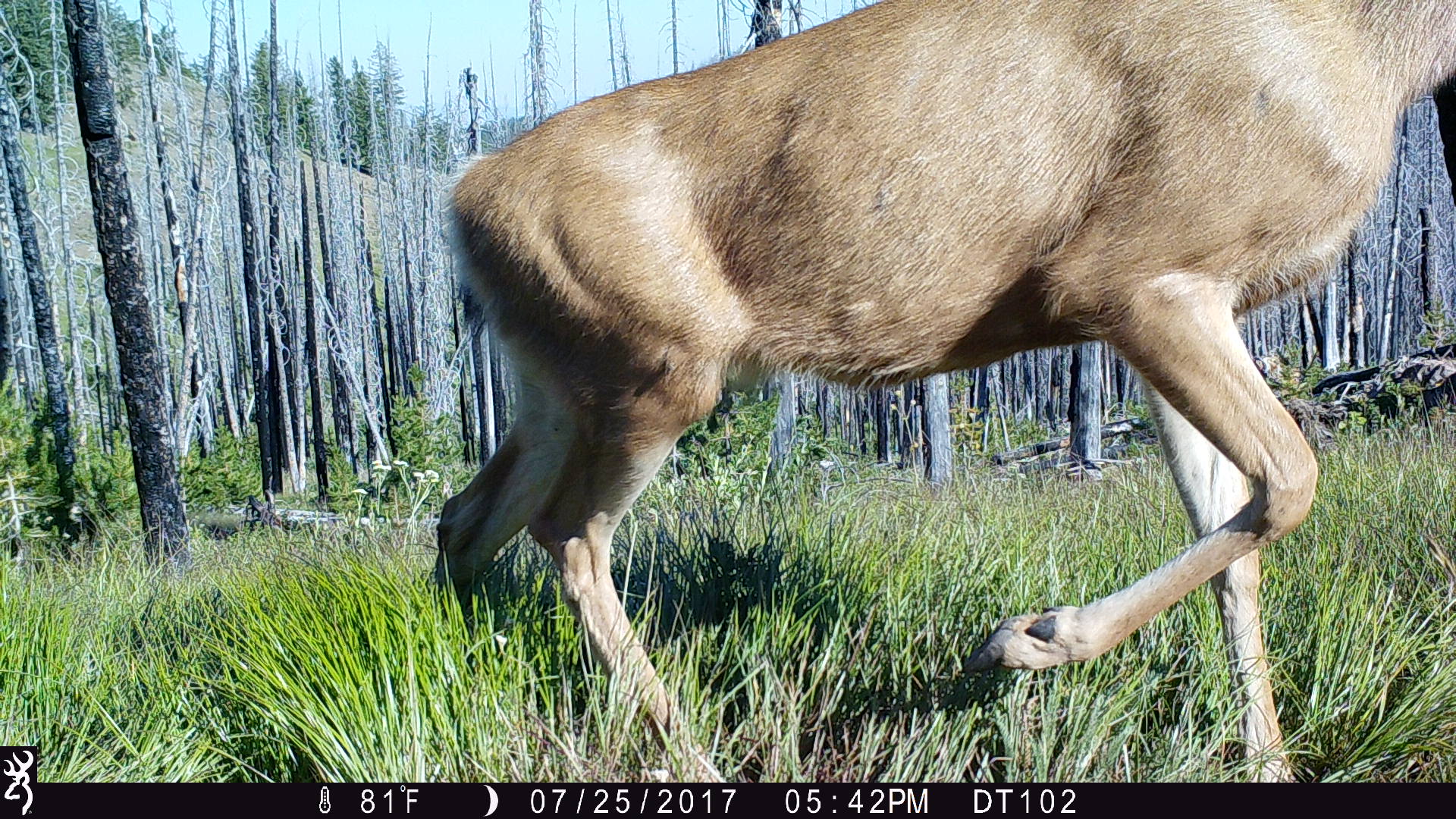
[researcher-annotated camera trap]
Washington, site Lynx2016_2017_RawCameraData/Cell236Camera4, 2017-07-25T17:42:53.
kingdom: Animalia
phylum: Chordata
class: Mammalia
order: Artiodactyla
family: Cervidae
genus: Odocoileus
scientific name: Odocoileus hemionus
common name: mule deer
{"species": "Odocoileus hemionus (mule deer)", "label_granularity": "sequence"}